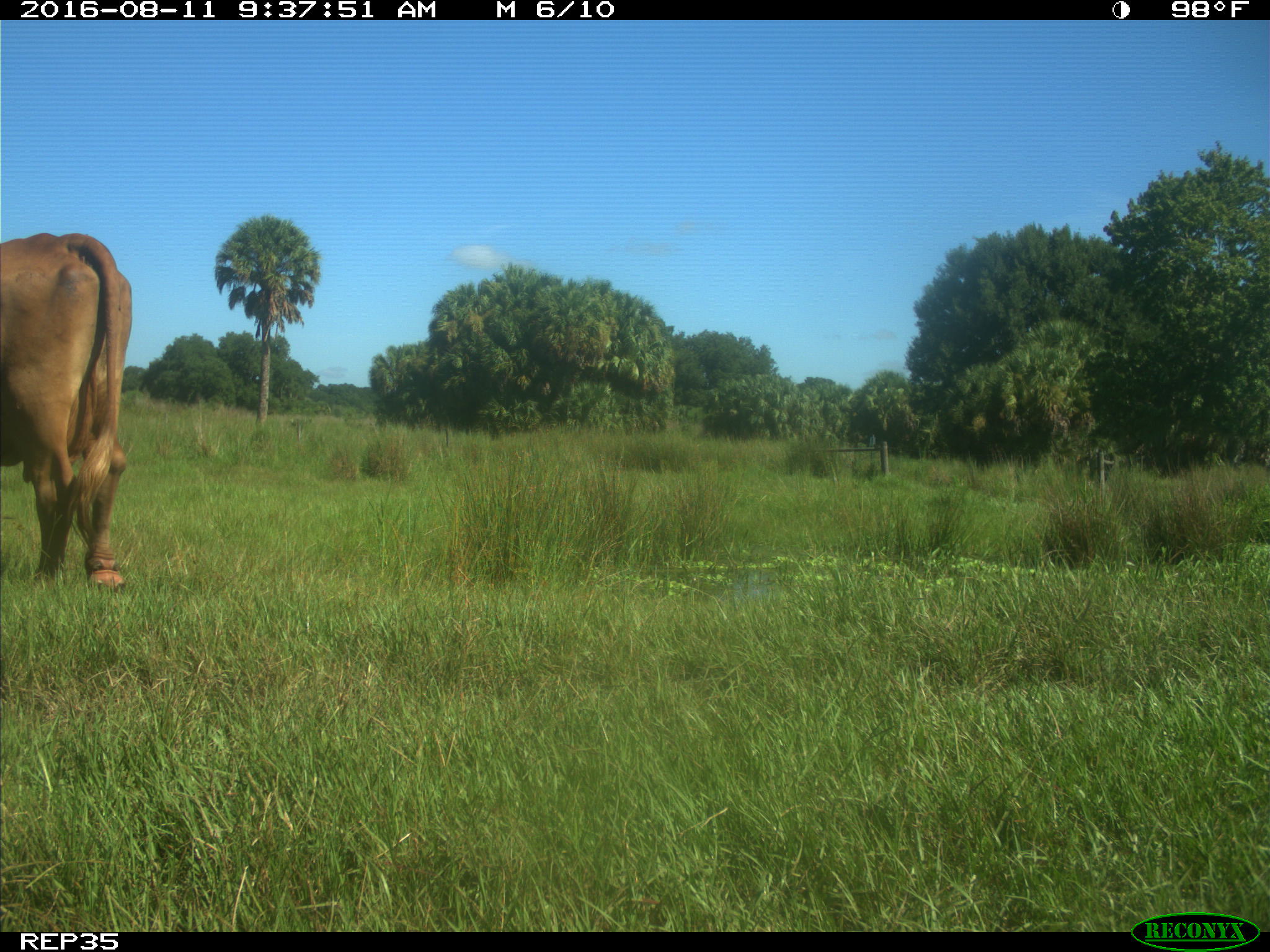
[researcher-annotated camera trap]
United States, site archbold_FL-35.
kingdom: Animalia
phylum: Chordata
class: Mammalia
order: Artiodactyla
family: Bovidae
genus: Bos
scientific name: Bos taurus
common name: domestic cow